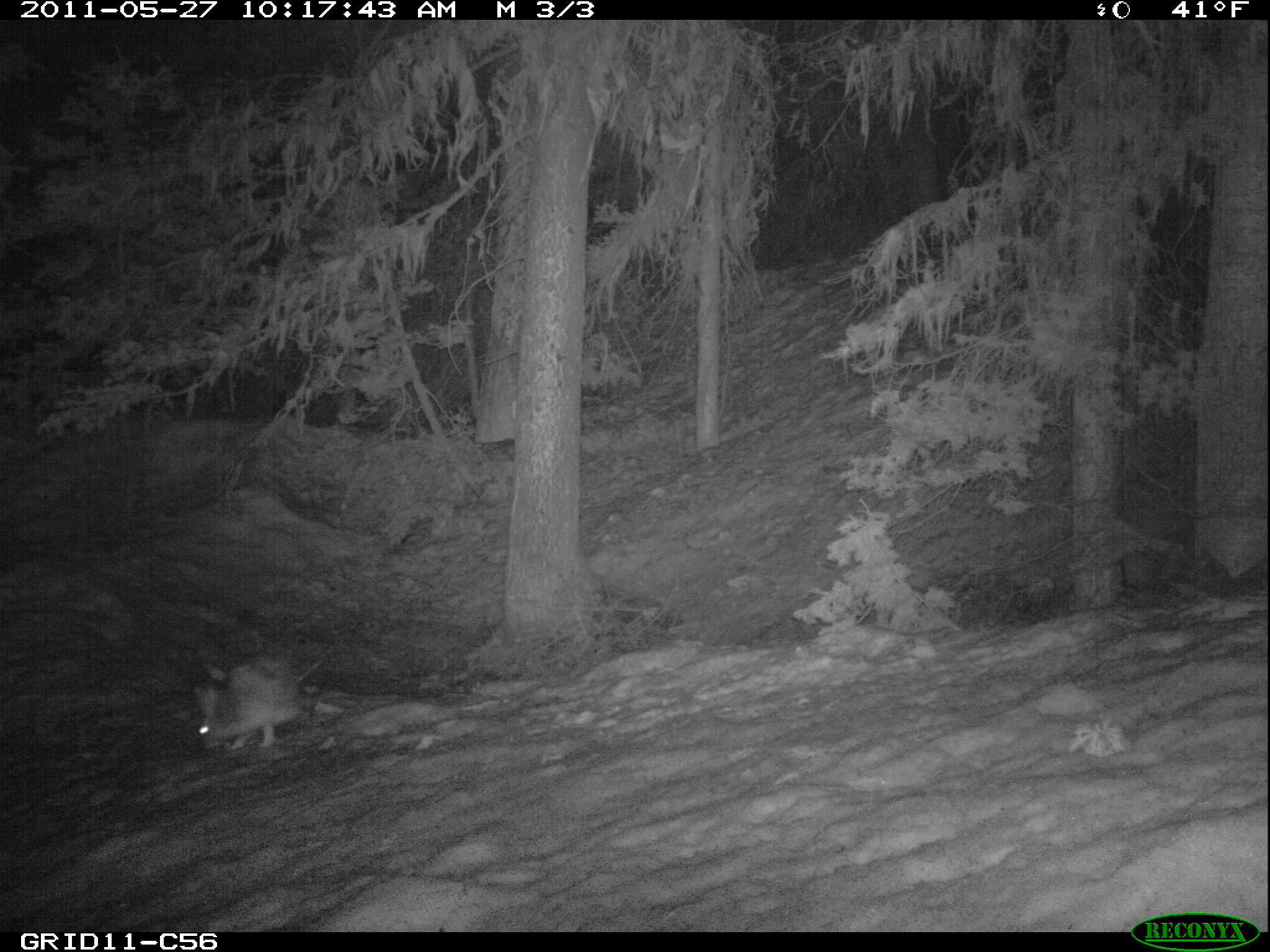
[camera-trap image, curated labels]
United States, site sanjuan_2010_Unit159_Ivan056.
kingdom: Animalia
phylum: Chordata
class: Mammalia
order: Lagomorpha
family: Leporidae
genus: Lepus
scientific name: Lepus americanus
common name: snowshoe hare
Lepus americanus (snowshoe hare).